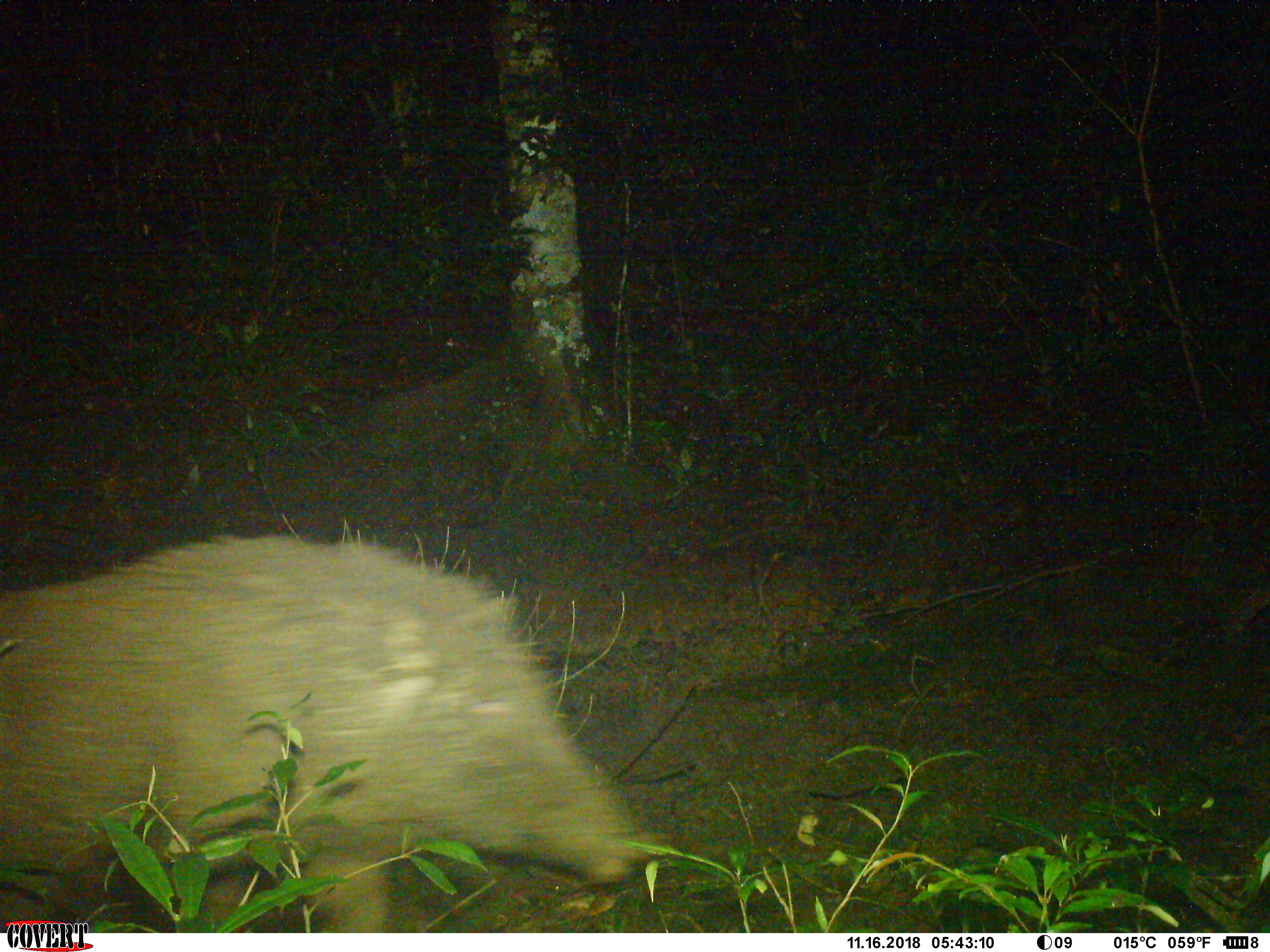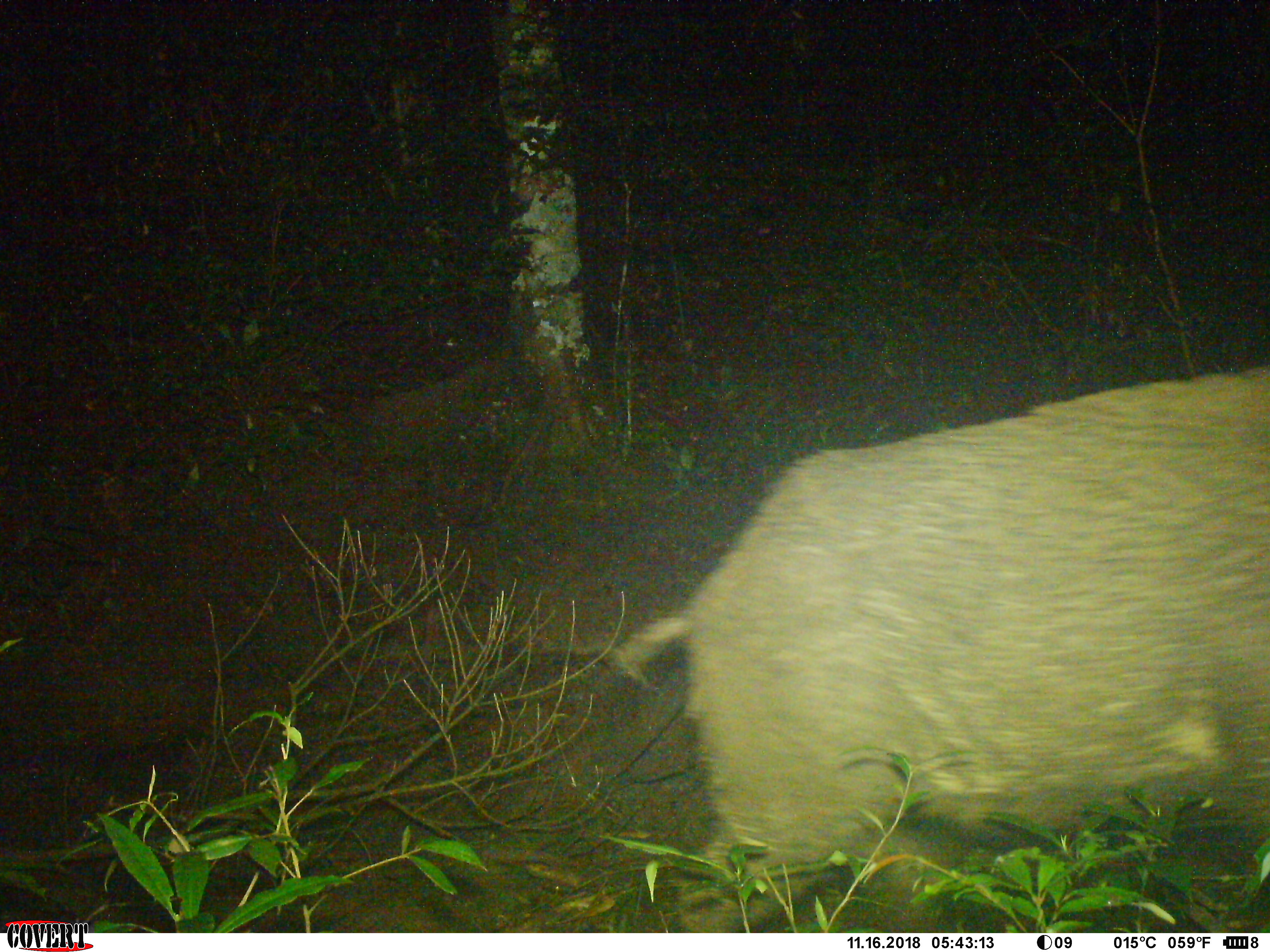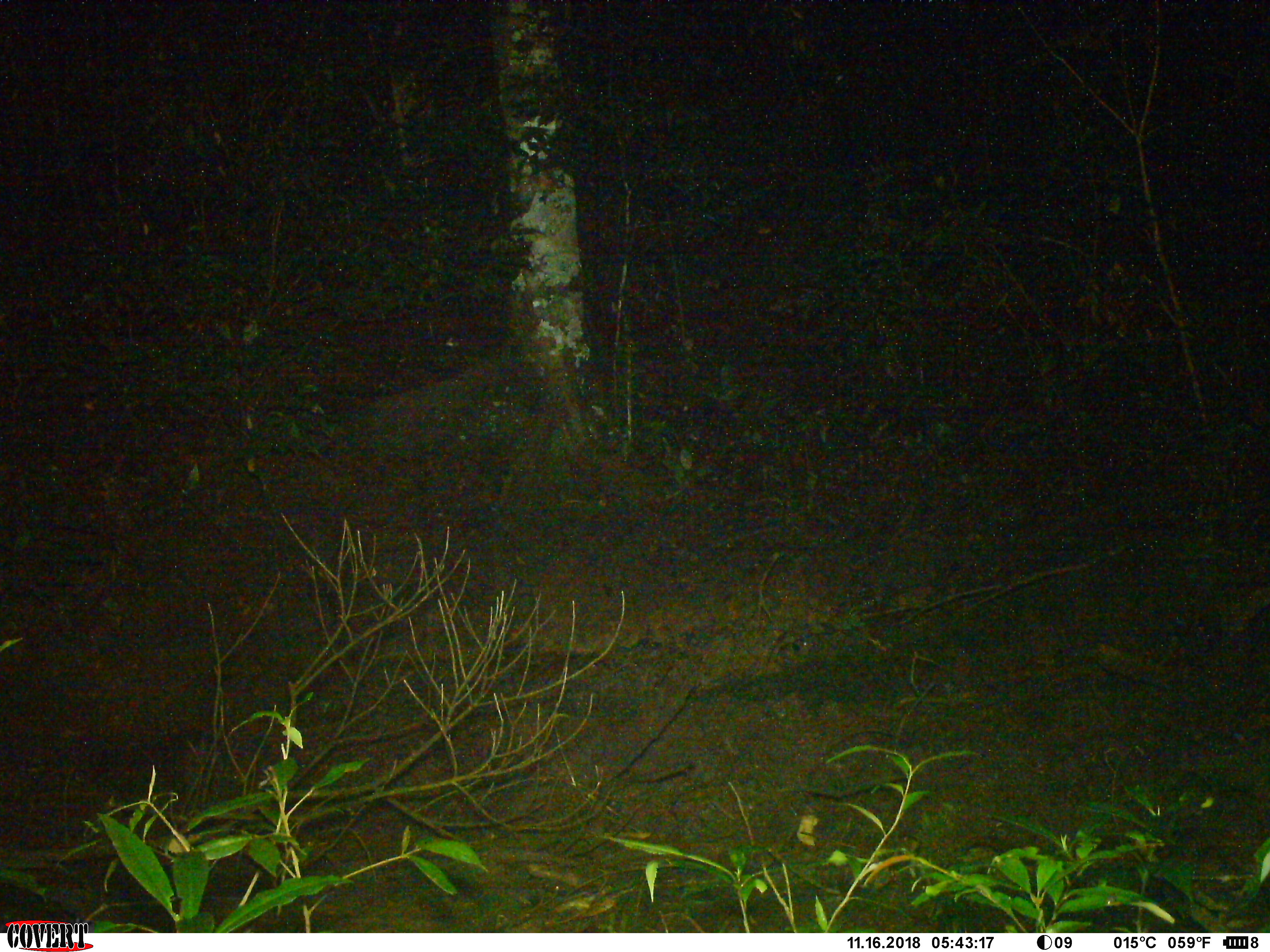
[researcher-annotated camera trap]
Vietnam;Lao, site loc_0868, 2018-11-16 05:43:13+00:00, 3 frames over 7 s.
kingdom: Animalia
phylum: Chordata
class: Mammalia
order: Artiodactyla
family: Suidae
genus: Sus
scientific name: Sus scrofa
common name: eurasian wild pig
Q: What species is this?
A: Eurasian wild pig (Sus scrofa).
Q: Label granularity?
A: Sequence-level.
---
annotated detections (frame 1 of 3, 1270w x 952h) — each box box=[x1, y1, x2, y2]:
eurasian wild pig: box=[0, 531, 649, 933]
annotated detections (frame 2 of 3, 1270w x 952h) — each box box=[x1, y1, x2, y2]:
eurasian wild pig: box=[609, 367, 1270, 933]